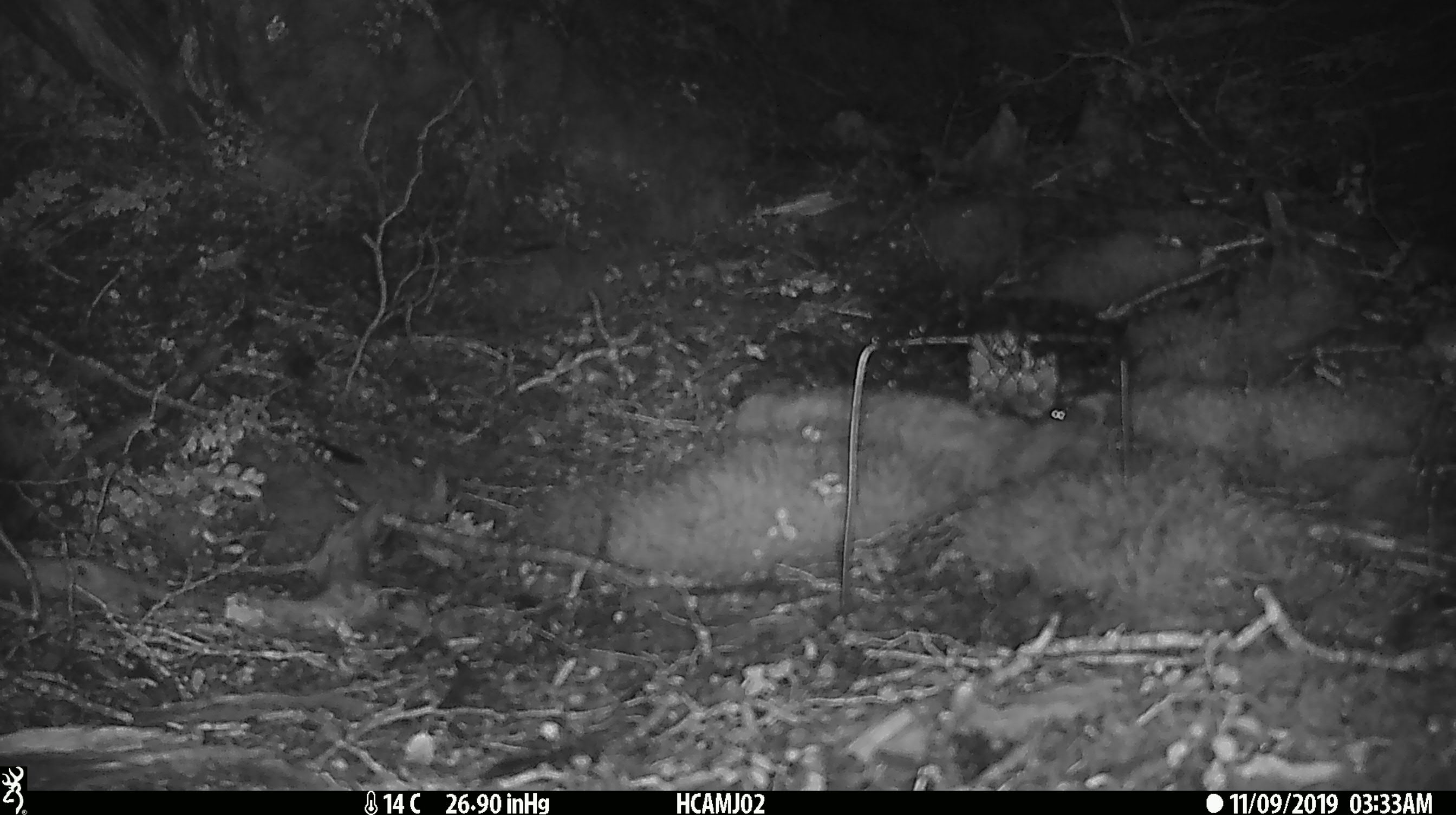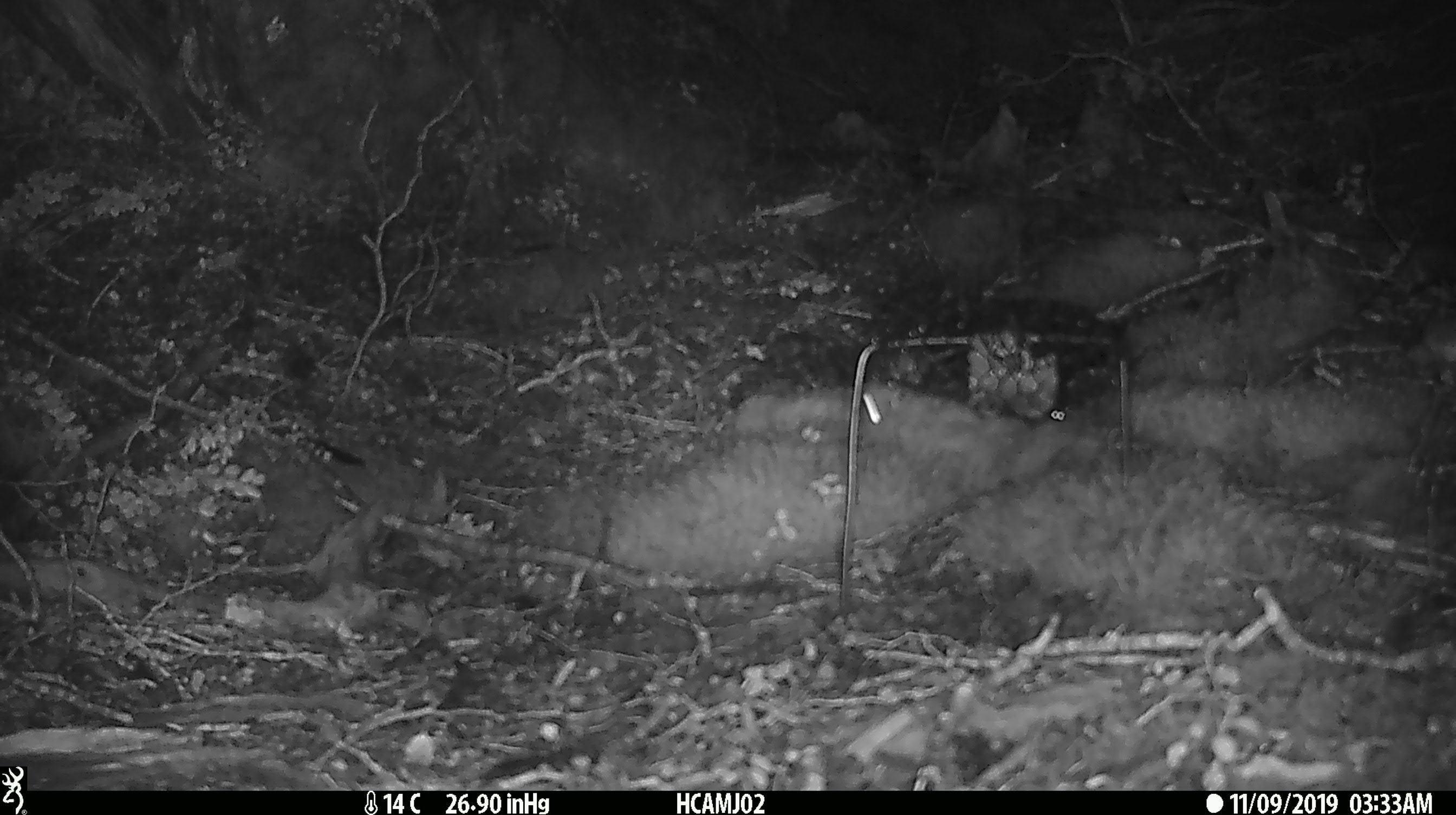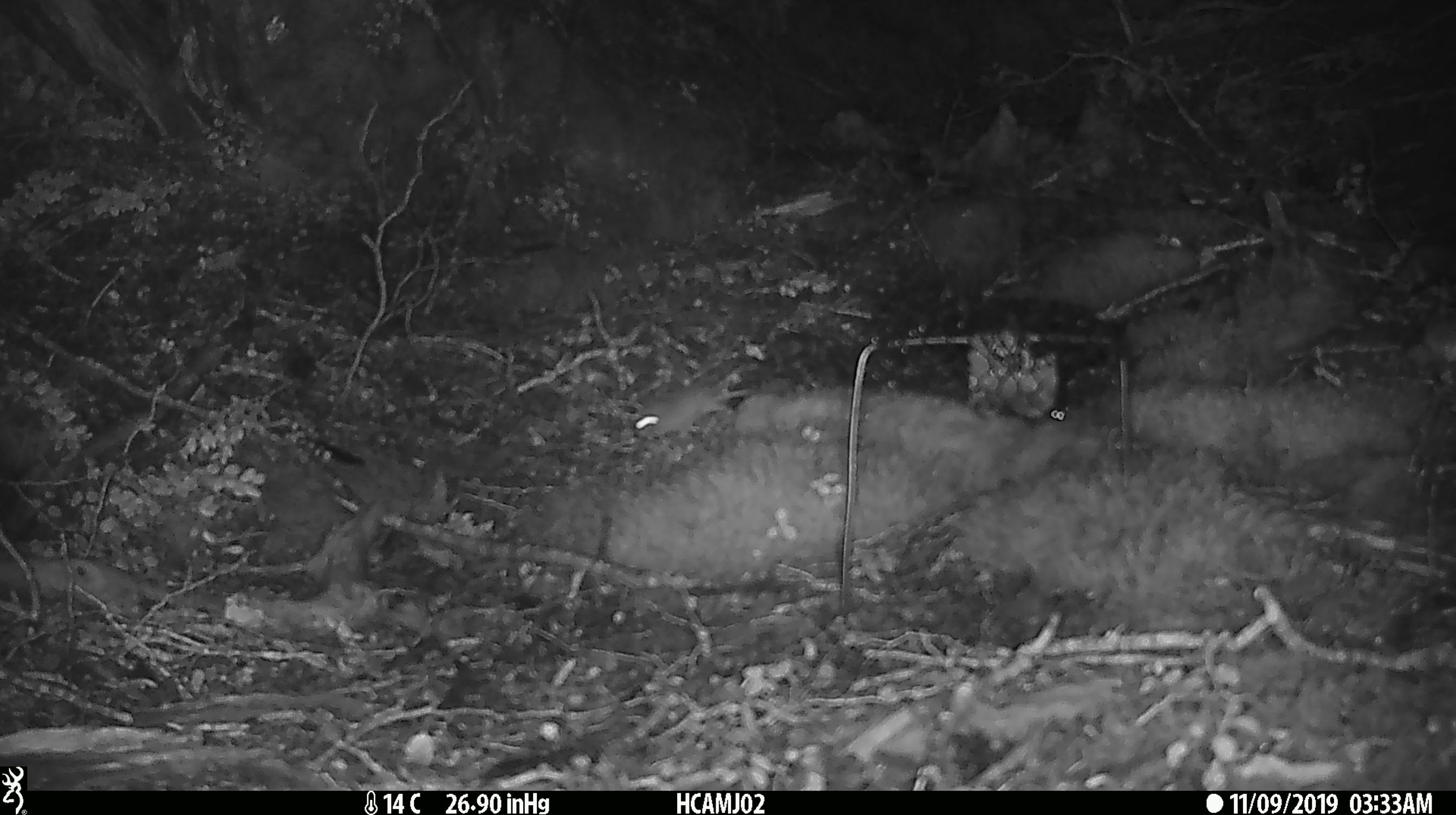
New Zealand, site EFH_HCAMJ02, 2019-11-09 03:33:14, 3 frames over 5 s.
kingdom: Animalia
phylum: Chordata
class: Mammalia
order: Rodentia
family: Muridae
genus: Mus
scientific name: Mus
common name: mouse